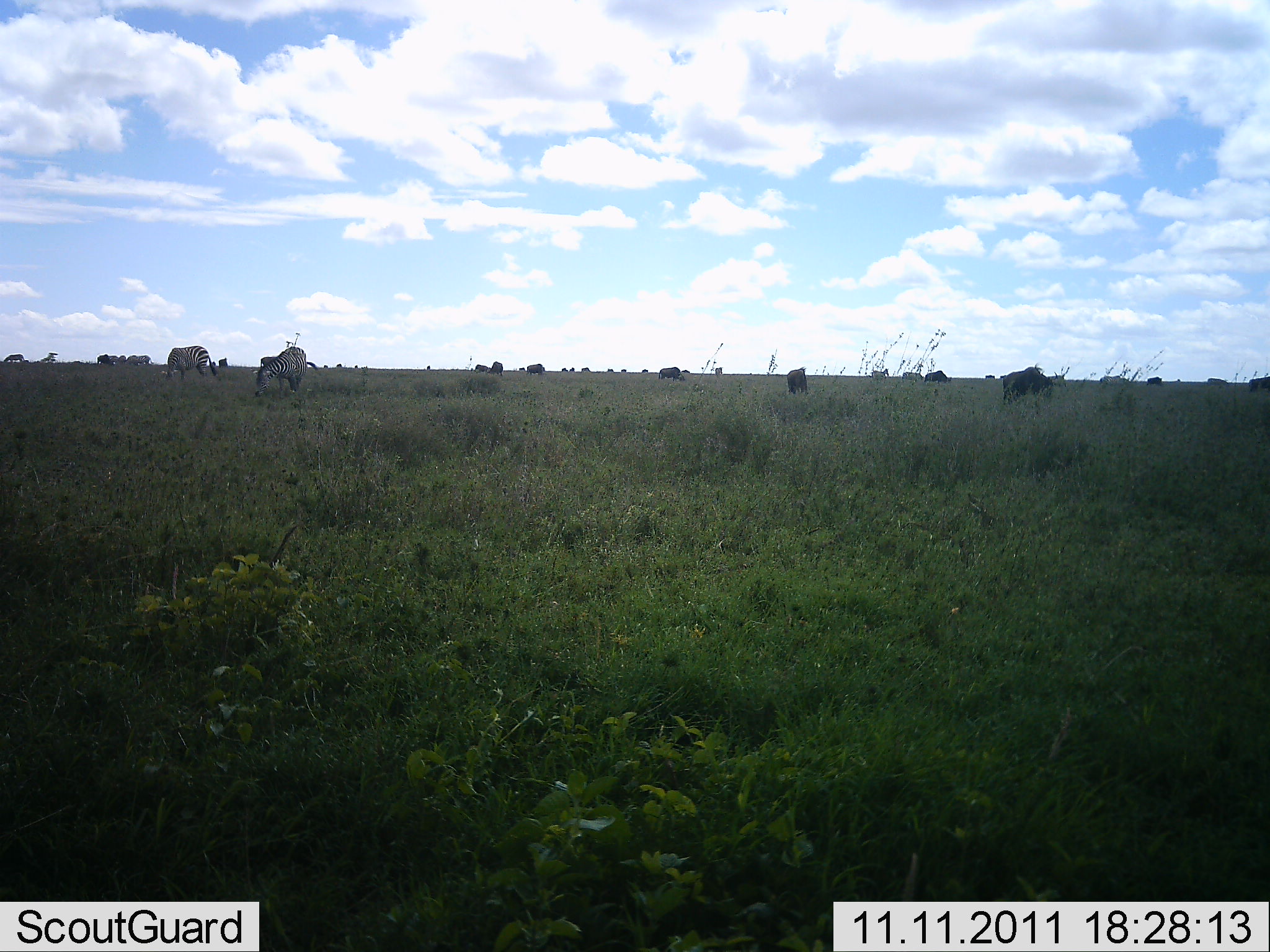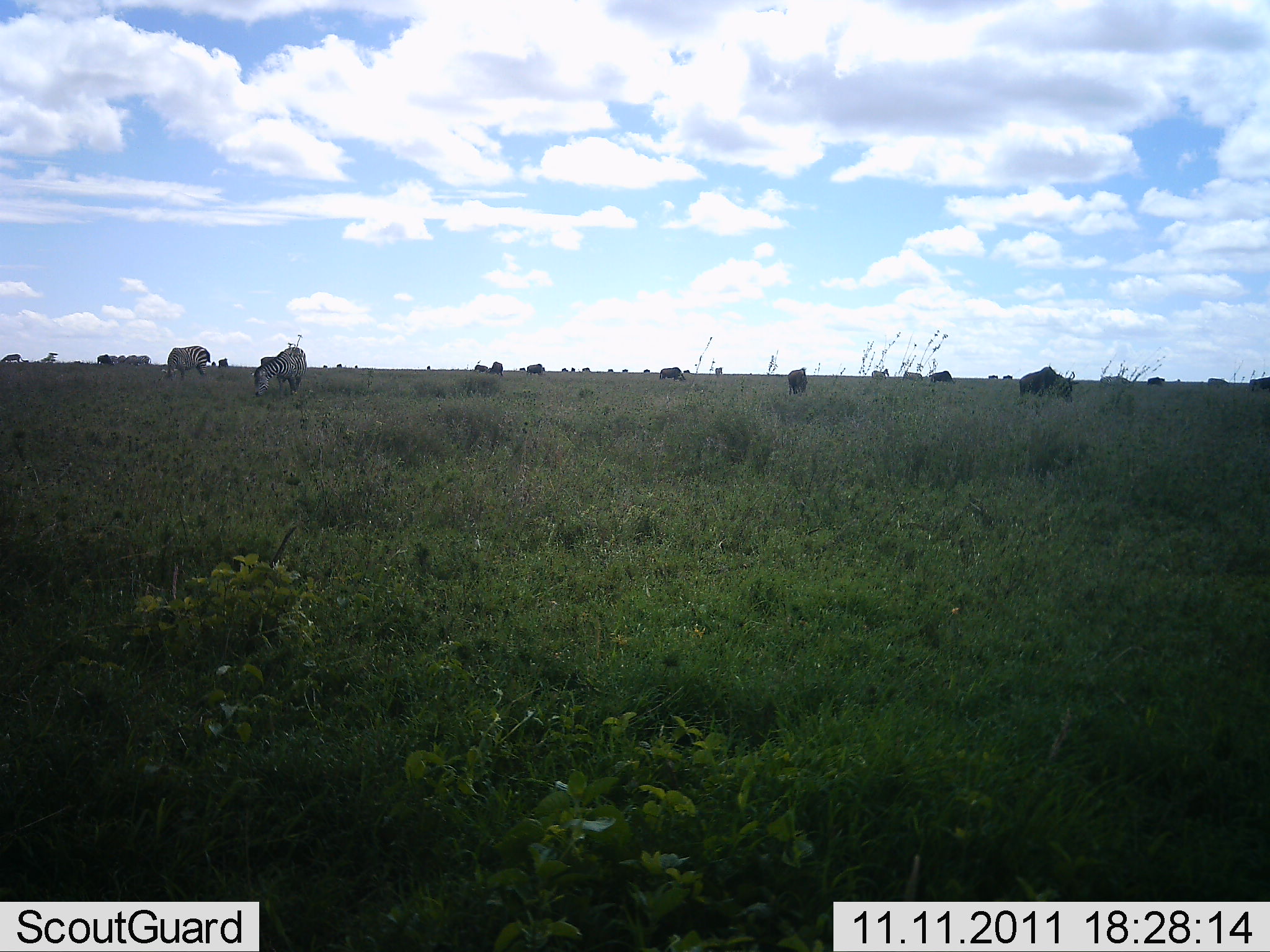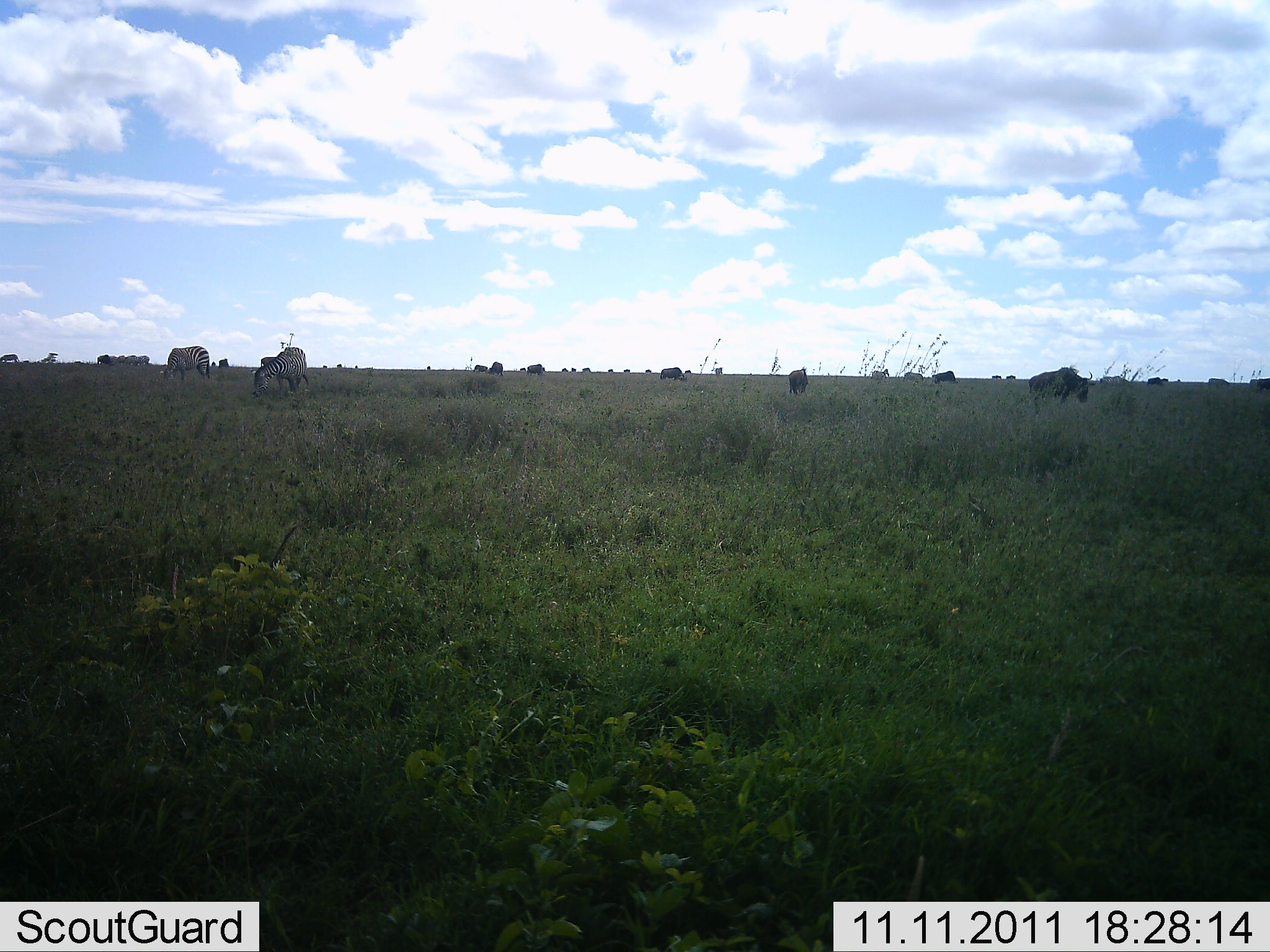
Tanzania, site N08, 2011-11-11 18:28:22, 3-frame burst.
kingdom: Animalia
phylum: Chordata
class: Mammalia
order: Artiodactyla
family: Bovidae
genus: Connochaetes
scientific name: Connochaetes taurinus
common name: blue wildebeest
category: wildebeest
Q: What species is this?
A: Wildebeest (blue wildebeest) (Connochaetes taurinus).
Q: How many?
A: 11-50.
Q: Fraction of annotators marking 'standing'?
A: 50%.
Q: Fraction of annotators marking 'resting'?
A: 0%.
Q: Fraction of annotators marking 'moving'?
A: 33%.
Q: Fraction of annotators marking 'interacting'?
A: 0%.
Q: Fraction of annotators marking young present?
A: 0%.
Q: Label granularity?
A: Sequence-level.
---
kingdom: Animalia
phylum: Chordata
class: Mammalia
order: Perissodactyla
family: Equidae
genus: Equus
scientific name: Equus quagga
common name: plains zebra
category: zebra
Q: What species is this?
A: Zebra (plains zebra) (Equus quagga).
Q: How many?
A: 3.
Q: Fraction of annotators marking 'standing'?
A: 38%.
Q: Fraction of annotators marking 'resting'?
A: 0%.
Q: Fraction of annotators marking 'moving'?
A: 8%.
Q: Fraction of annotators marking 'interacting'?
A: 0%.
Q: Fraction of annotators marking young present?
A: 0%.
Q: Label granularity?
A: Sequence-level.